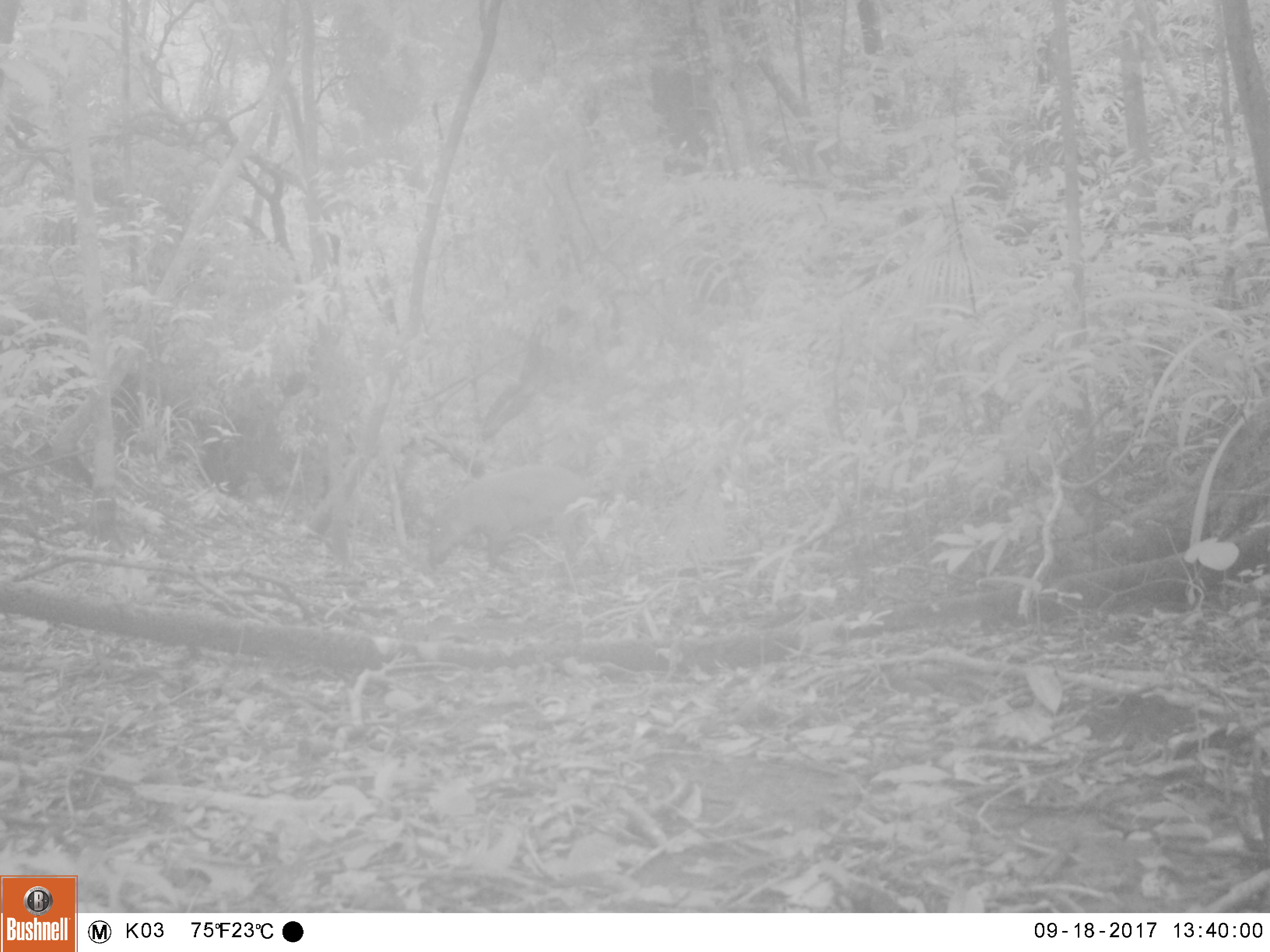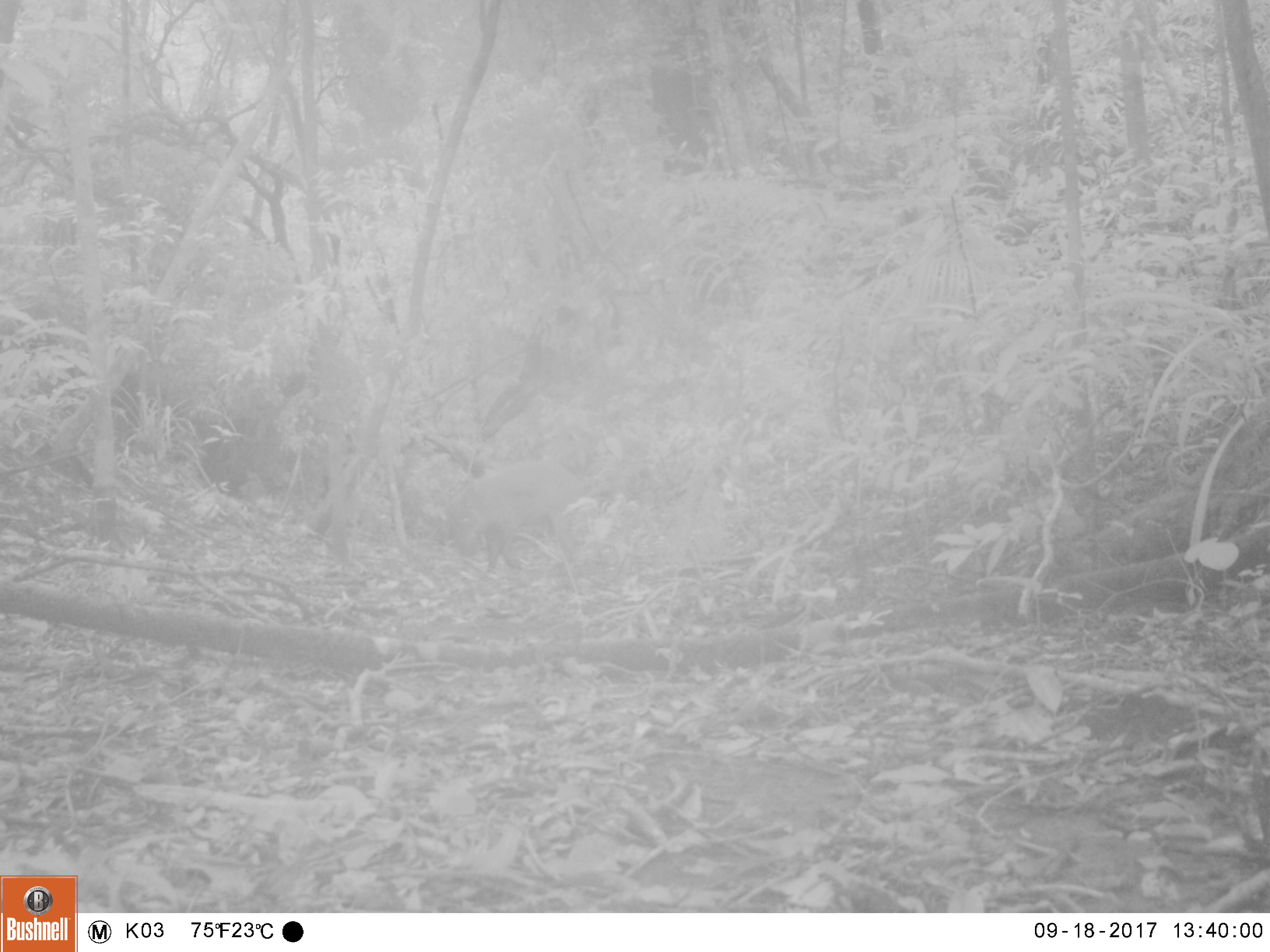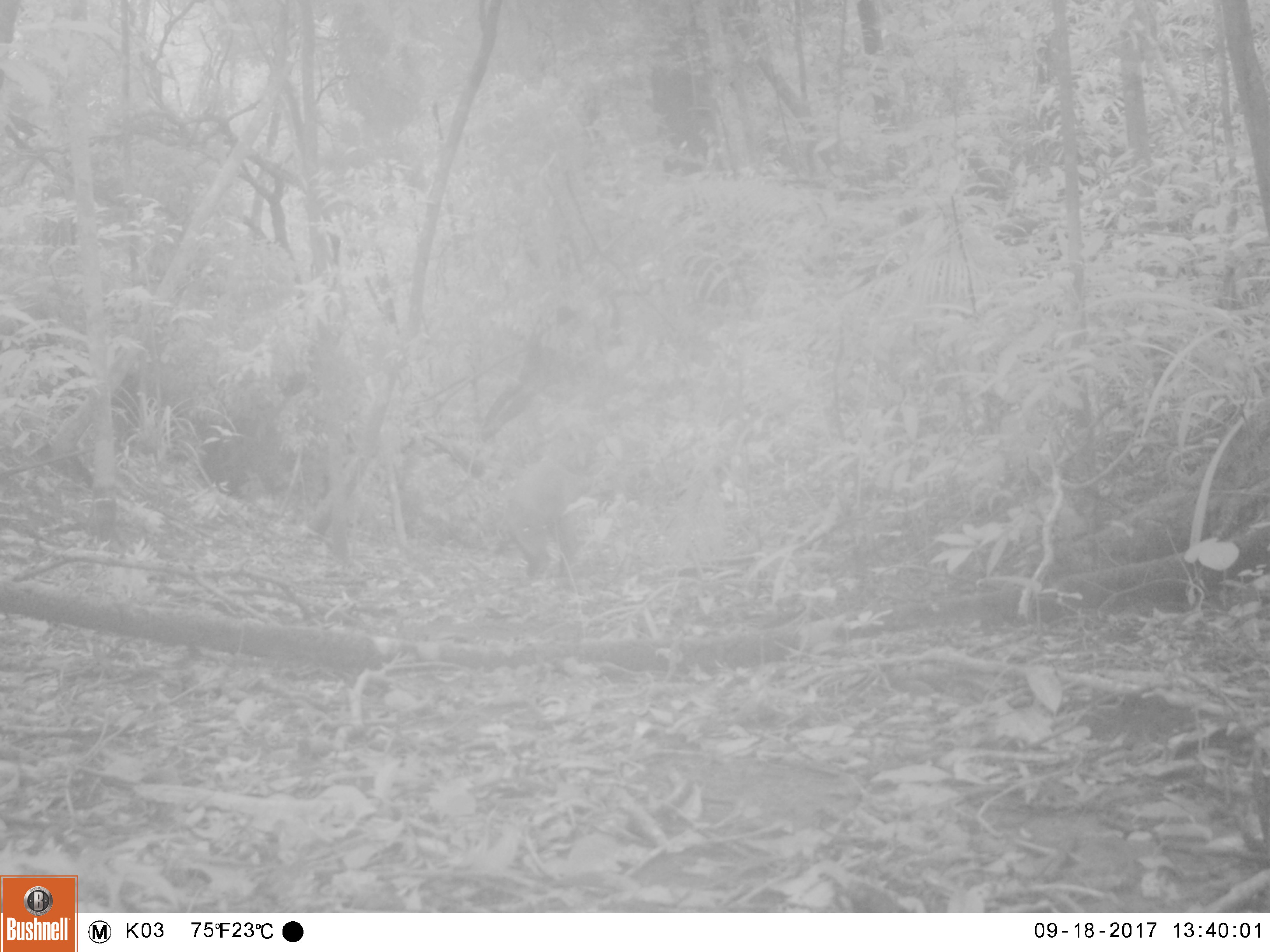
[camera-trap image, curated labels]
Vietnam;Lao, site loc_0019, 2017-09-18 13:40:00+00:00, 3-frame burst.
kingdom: Animalia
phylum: Chordata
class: Mammalia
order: Artiodactyla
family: Suidae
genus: Sus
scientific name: Sus scrofa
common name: eurasian wild pig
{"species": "eurasian wild pig (Sus scrofa)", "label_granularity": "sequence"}